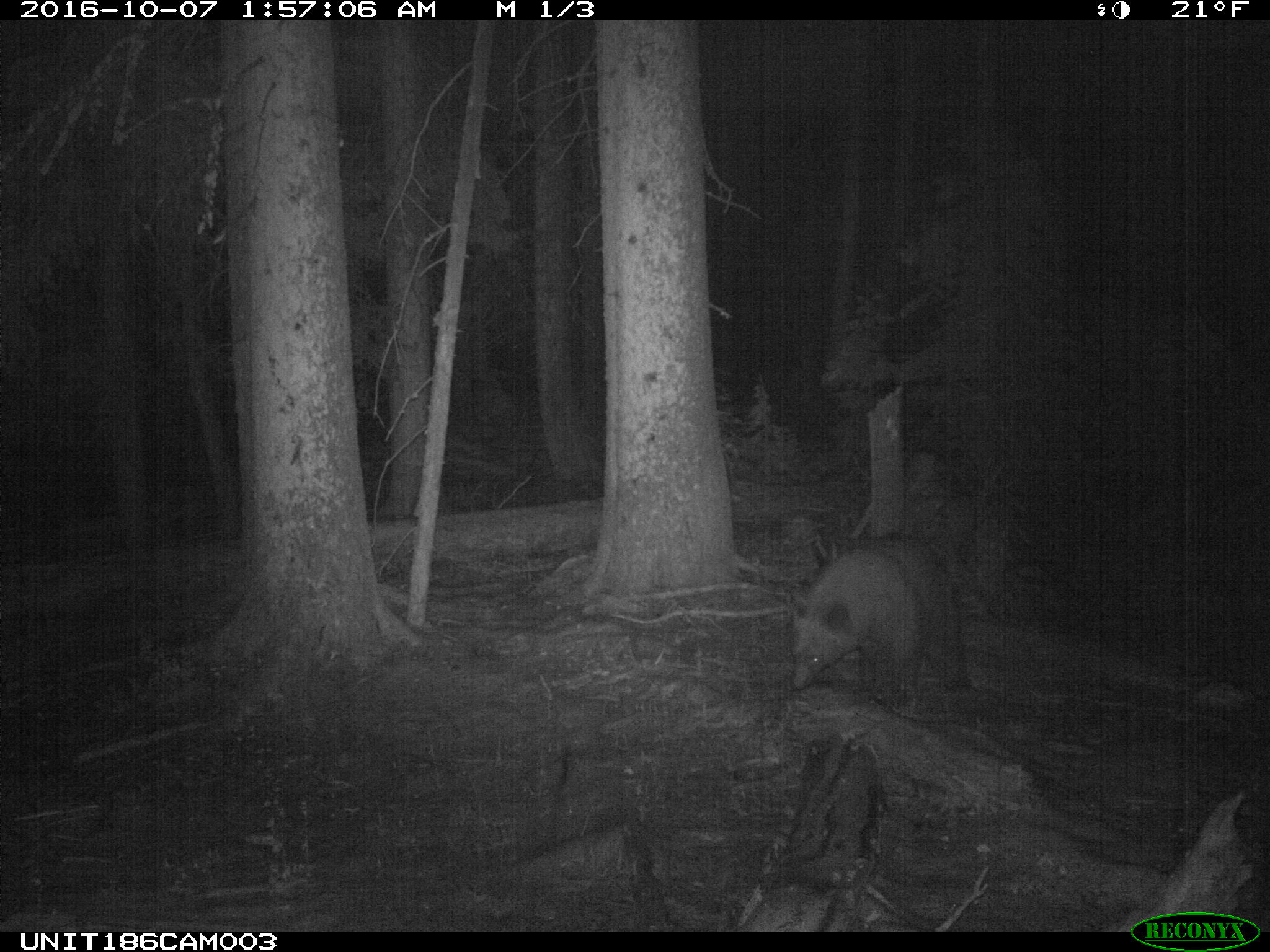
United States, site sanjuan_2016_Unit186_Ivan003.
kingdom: Animalia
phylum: Chordata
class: Mammalia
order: Carnivora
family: Ursidae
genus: Ursus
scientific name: Ursus americanus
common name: american black bear